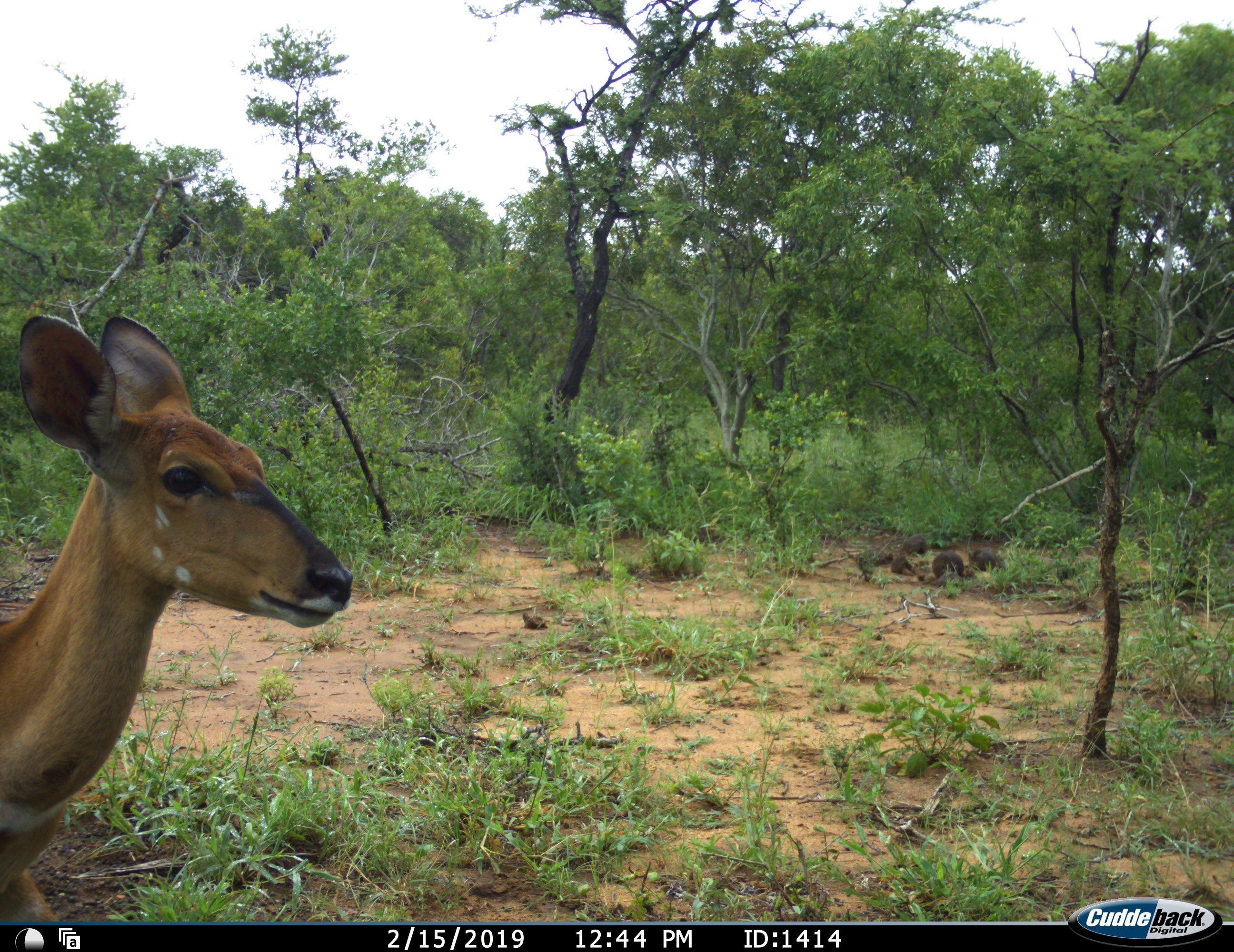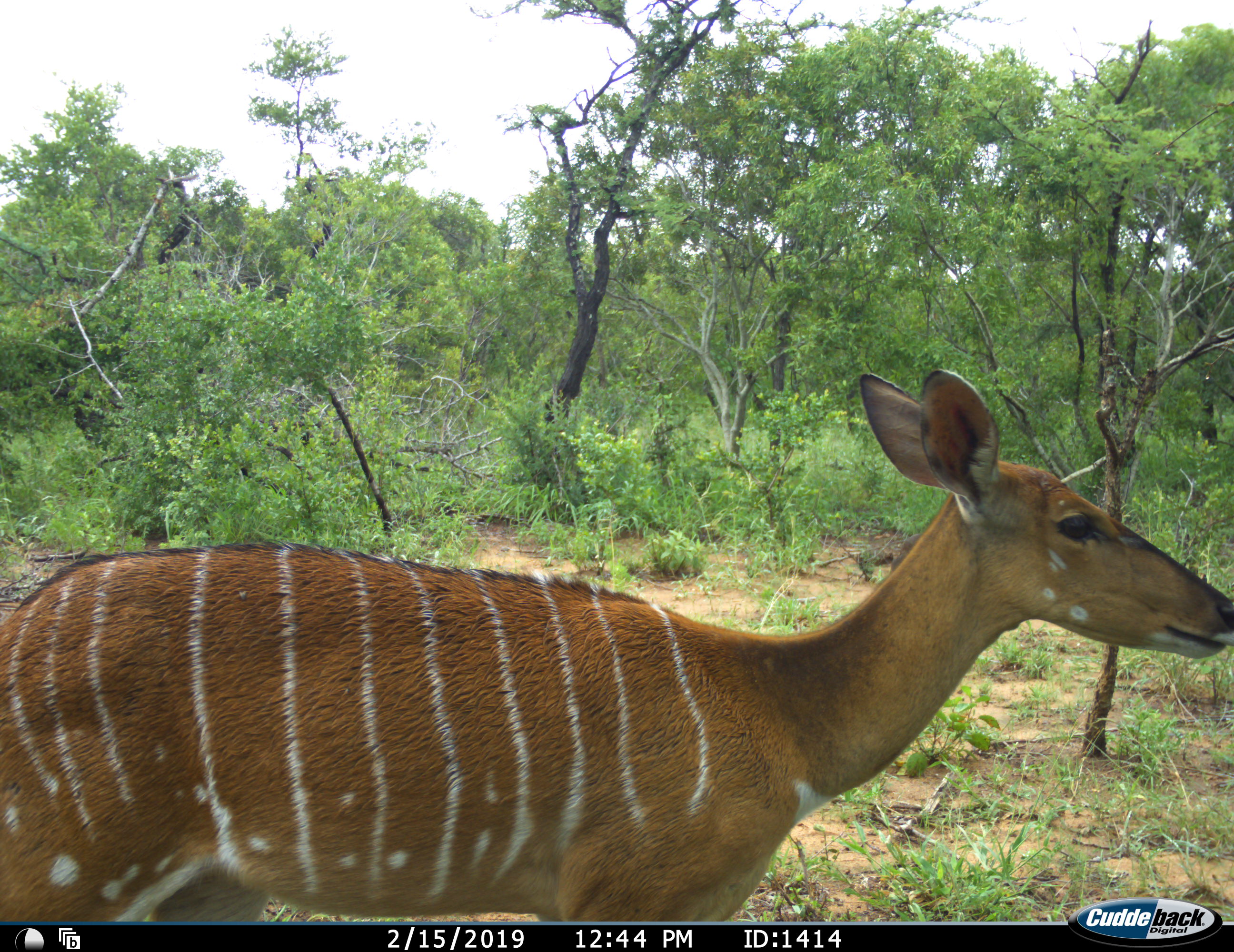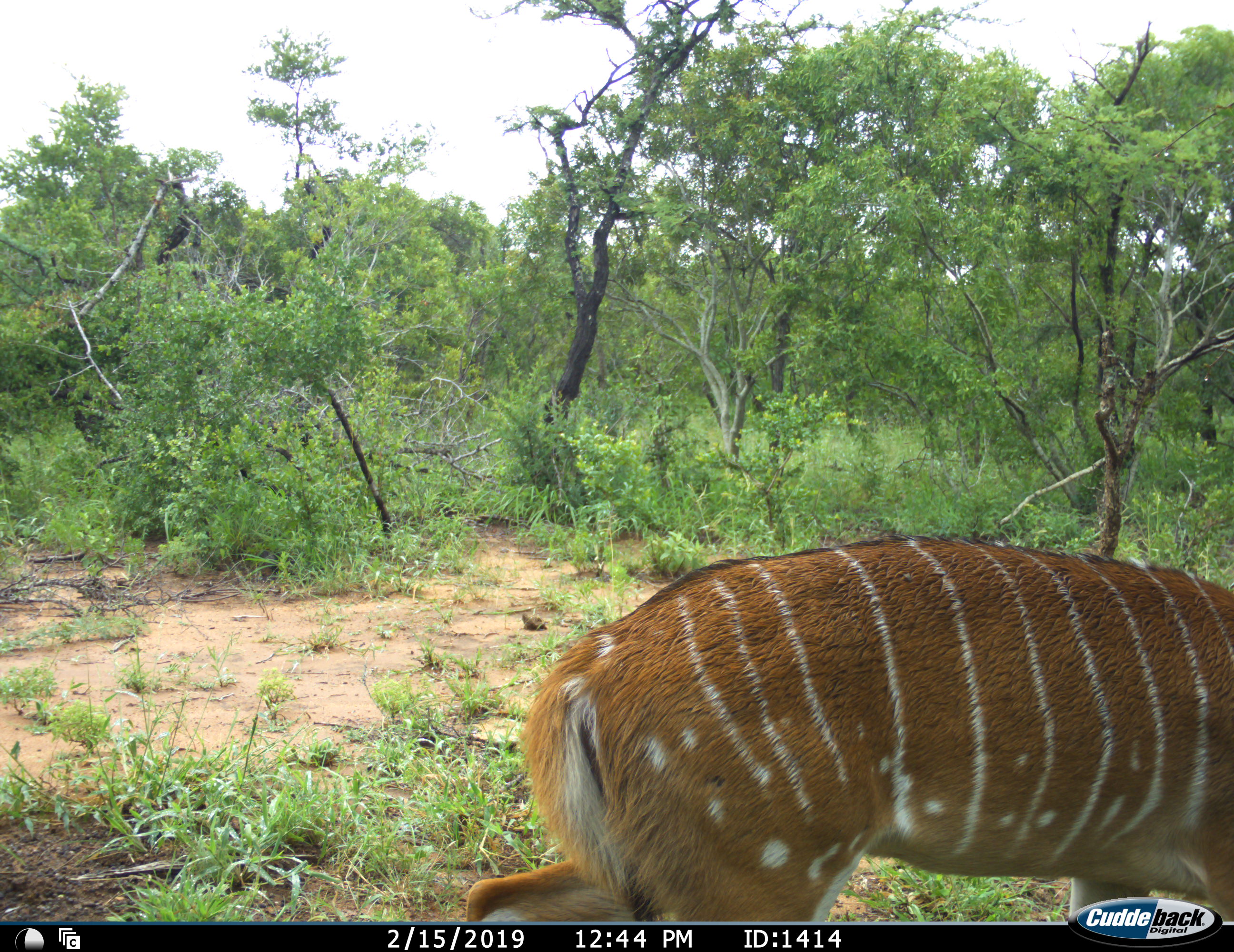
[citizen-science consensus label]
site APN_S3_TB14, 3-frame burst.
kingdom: Animalia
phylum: Chordata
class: Mammalia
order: Artiodactyla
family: Bovidae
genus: Tragelaphus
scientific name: Tragelaphus angasii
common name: nyala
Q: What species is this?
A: Nyala (Tragelaphus angasii).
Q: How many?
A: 1.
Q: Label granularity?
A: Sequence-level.